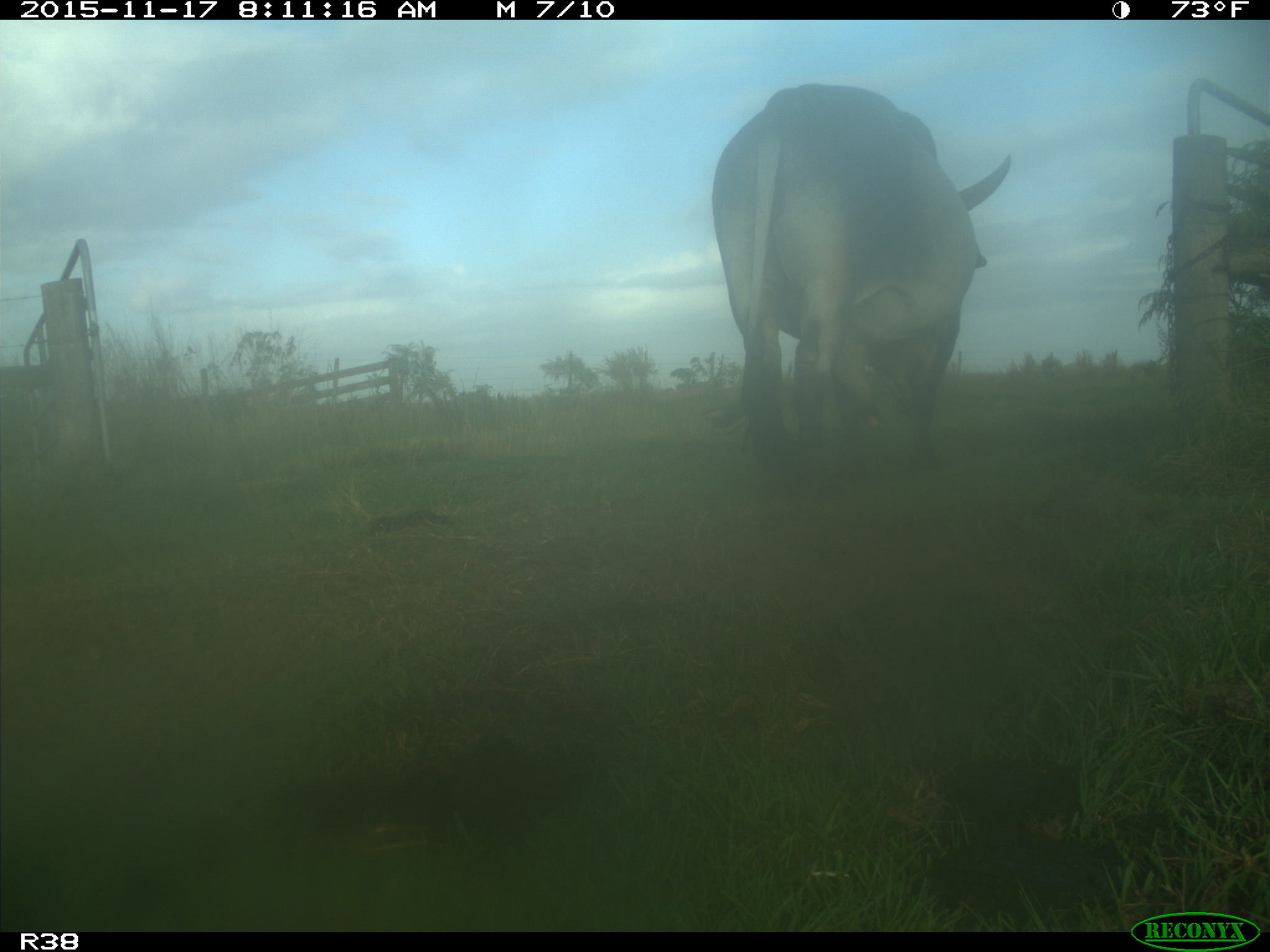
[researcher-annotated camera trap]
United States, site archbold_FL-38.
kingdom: Animalia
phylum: Chordata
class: Mammalia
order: Artiodactyla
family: Bovidae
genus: Bos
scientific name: Bos taurus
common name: domestic cow